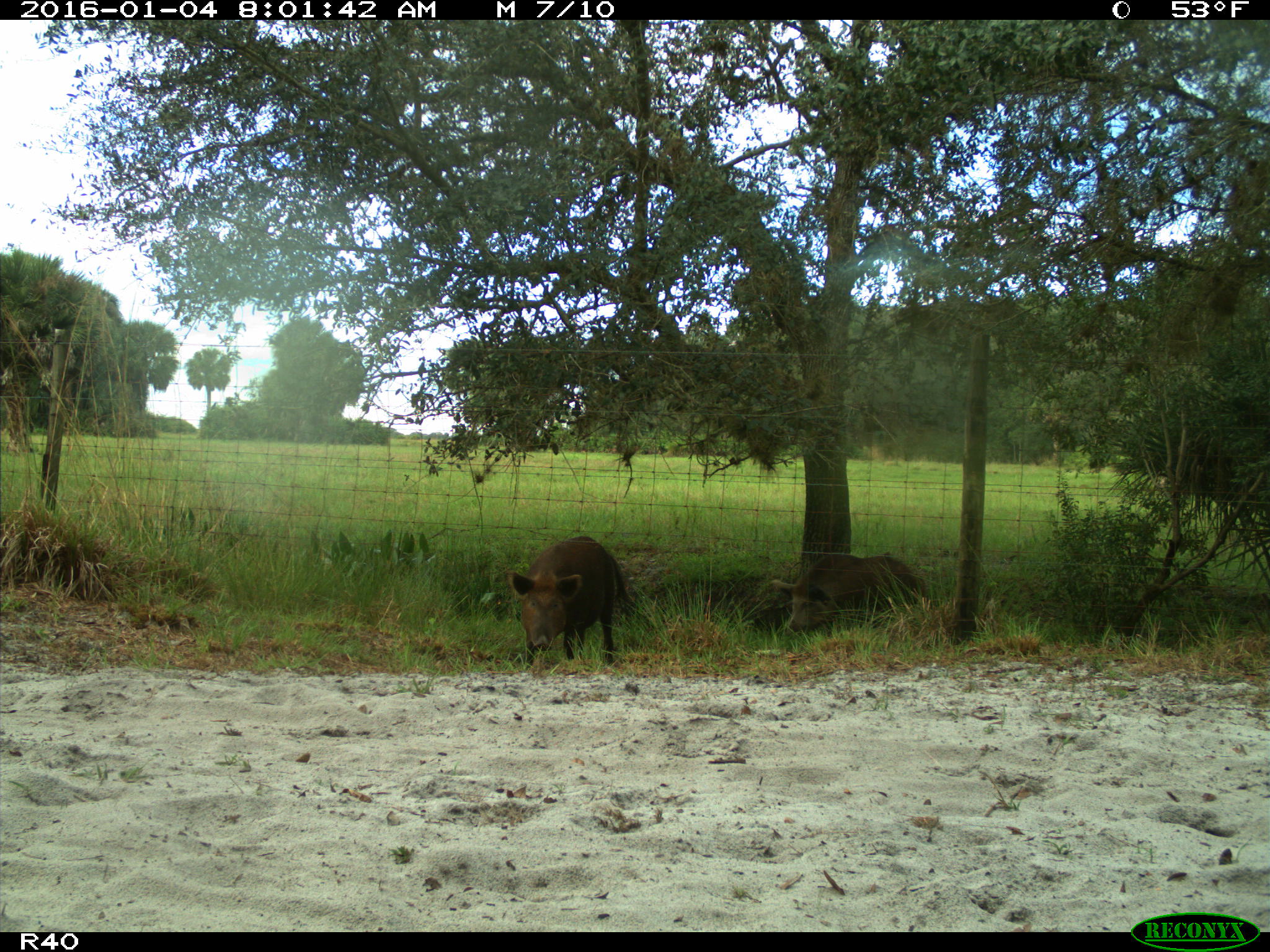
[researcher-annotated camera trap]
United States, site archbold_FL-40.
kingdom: Animalia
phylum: Chordata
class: Mammalia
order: Artiodactyla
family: Suidae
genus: Sus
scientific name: Sus scrofa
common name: wild boar